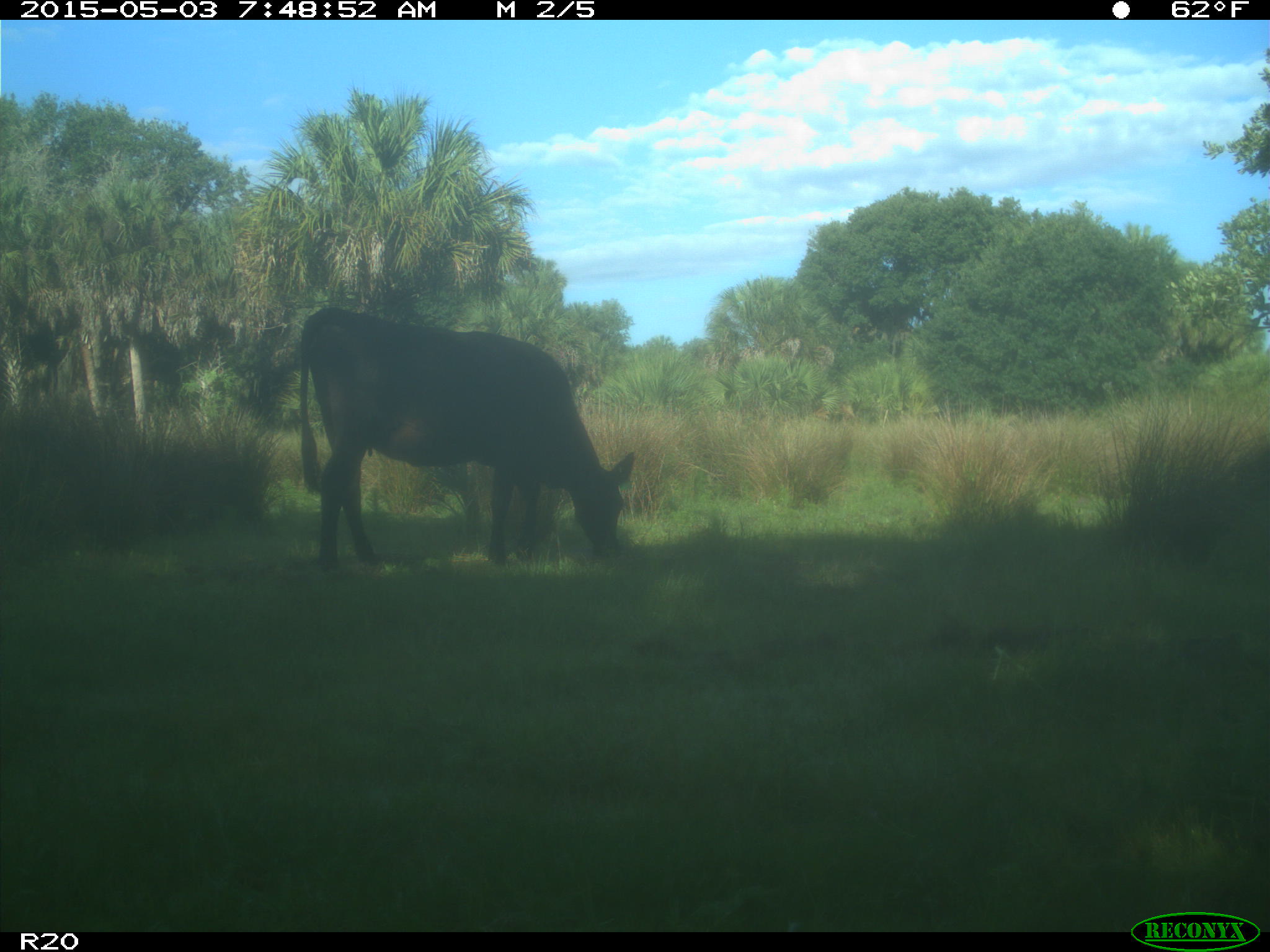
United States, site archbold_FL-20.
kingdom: Animalia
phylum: Chordata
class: Mammalia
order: Artiodactyla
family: Bovidae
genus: Bos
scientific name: Bos taurus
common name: domestic cow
Bos taurus (domestic cow).